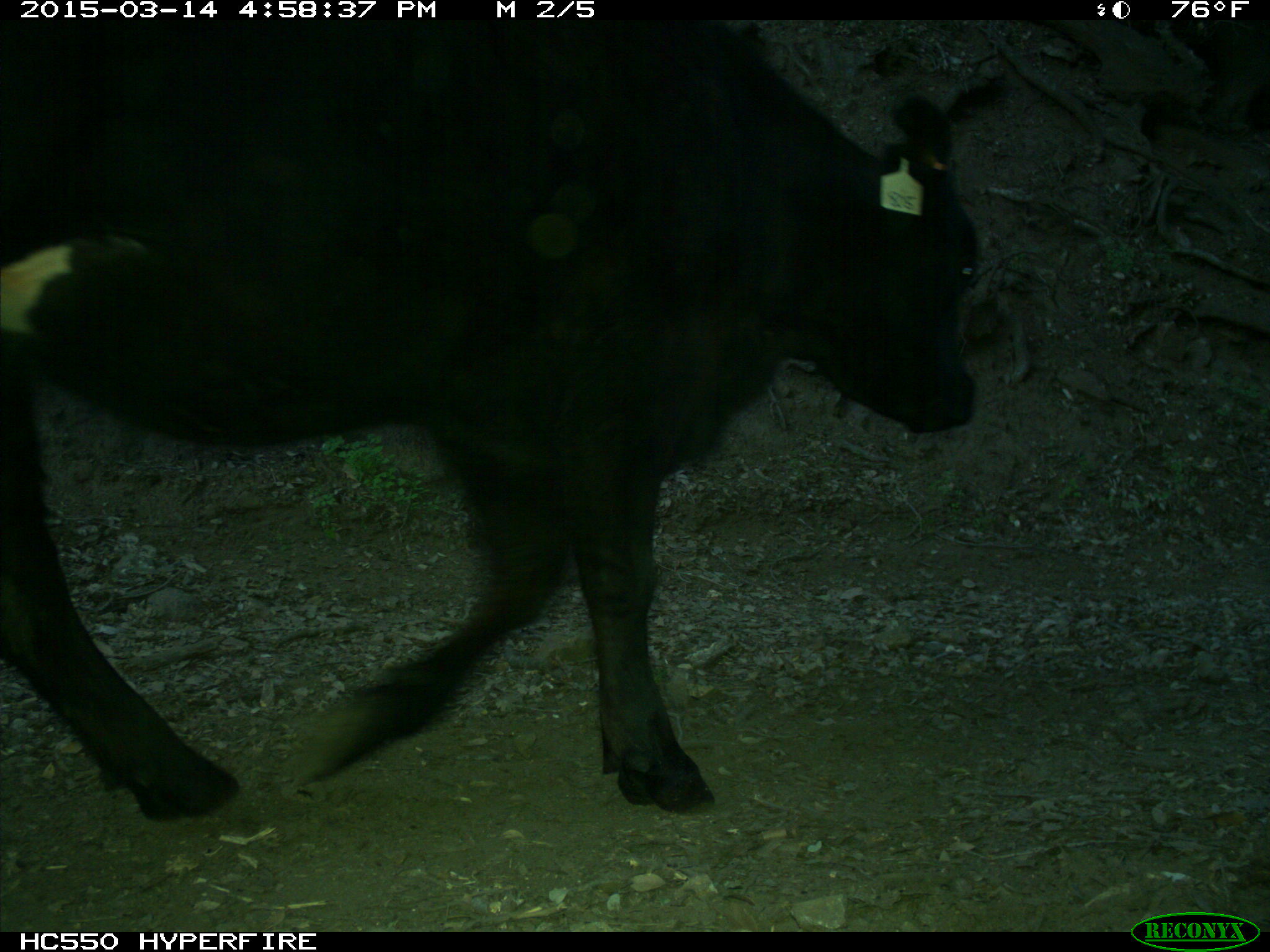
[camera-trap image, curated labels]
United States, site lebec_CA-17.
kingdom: Animalia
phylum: Chordata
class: Mammalia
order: Artiodactyla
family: Bovidae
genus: Bos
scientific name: Bos taurus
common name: domestic cow